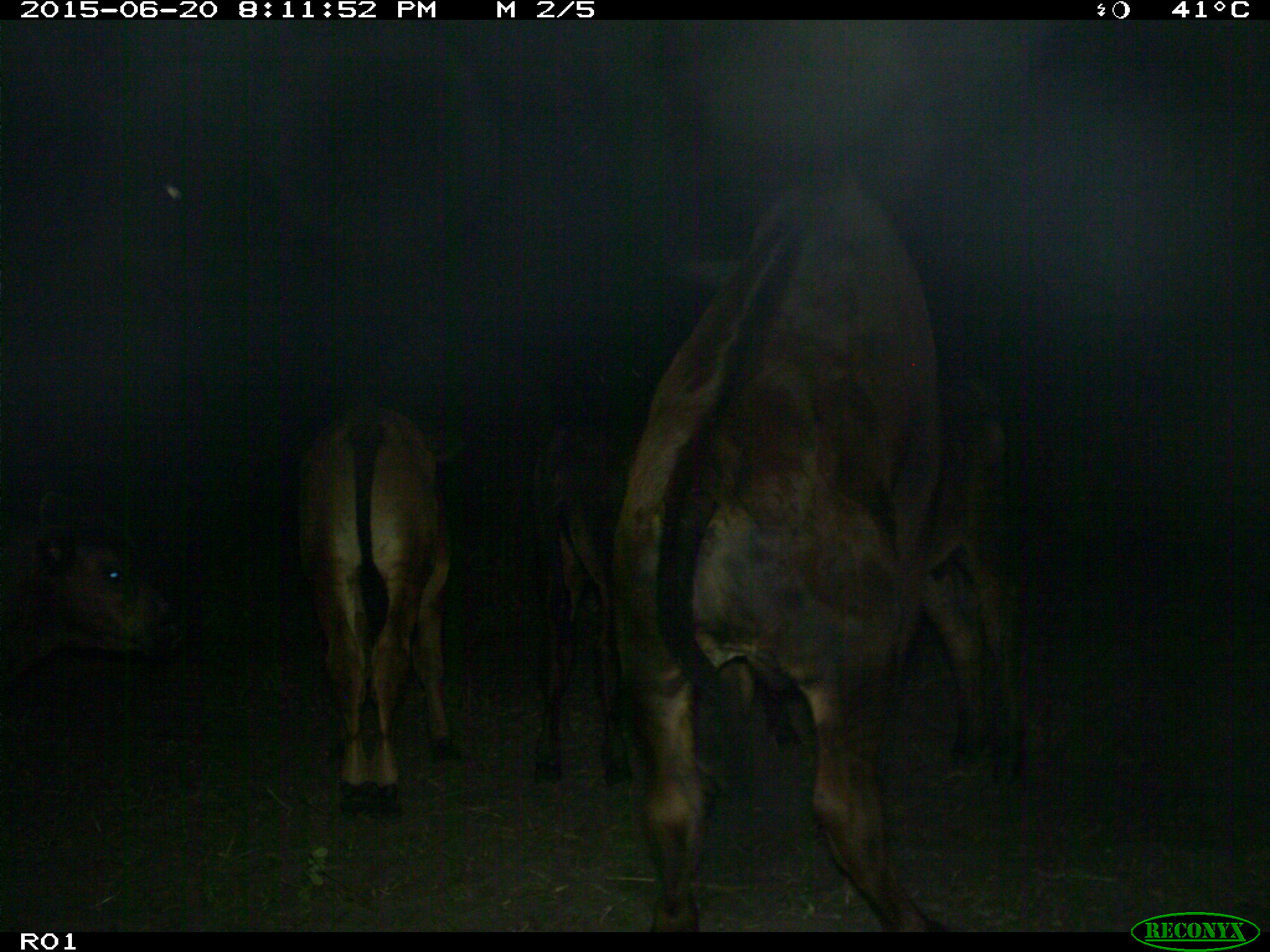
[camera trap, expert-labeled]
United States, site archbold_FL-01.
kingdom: Animalia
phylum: Chordata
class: Mammalia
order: Artiodactyla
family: Bovidae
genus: Bos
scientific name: Bos taurus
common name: domestic cow